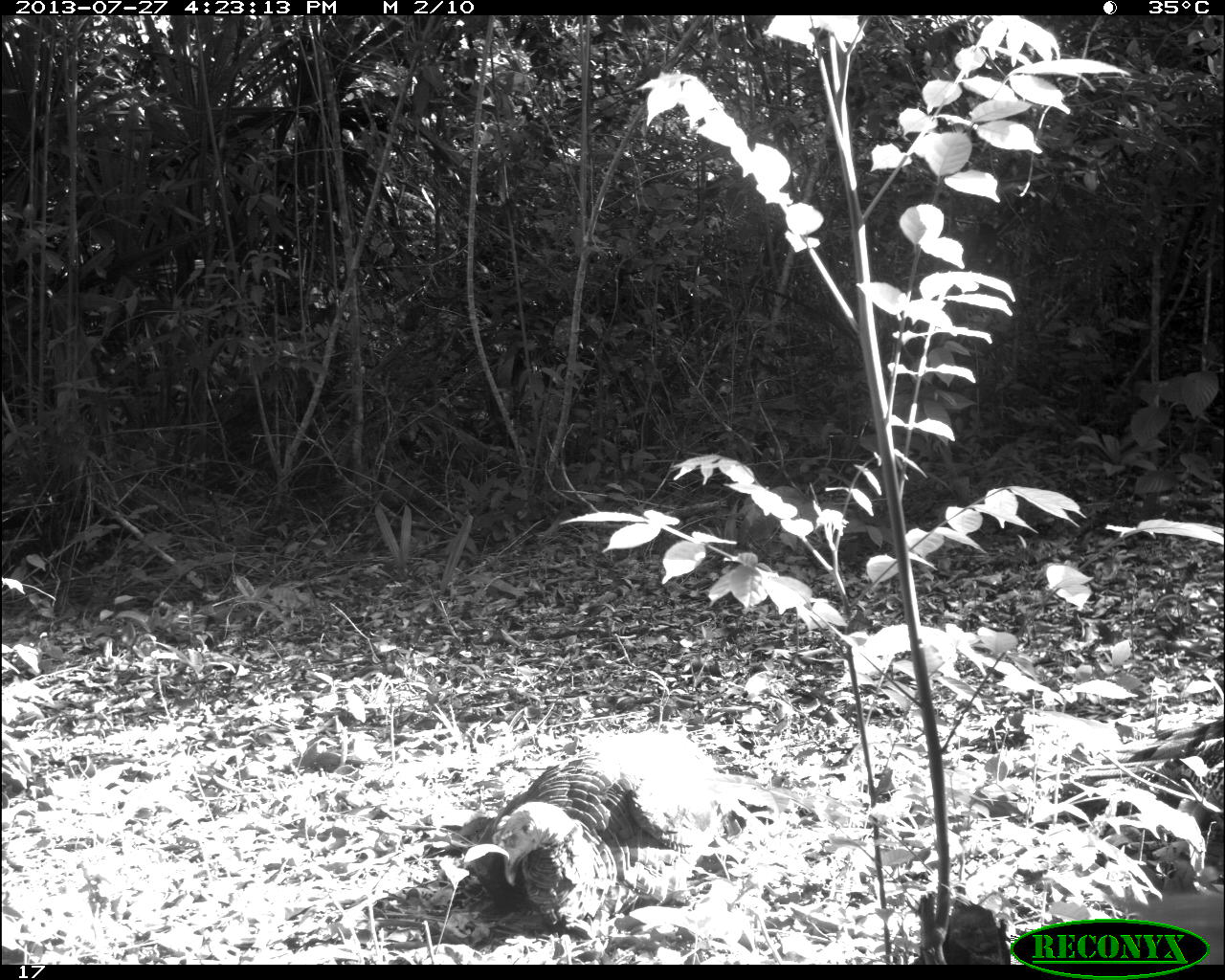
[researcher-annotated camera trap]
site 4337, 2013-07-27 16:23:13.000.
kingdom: Animalia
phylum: Chordata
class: Aves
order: Galliformes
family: Phasianidae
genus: Meleagris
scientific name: Meleagris ocellata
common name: ocellated turkey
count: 1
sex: male